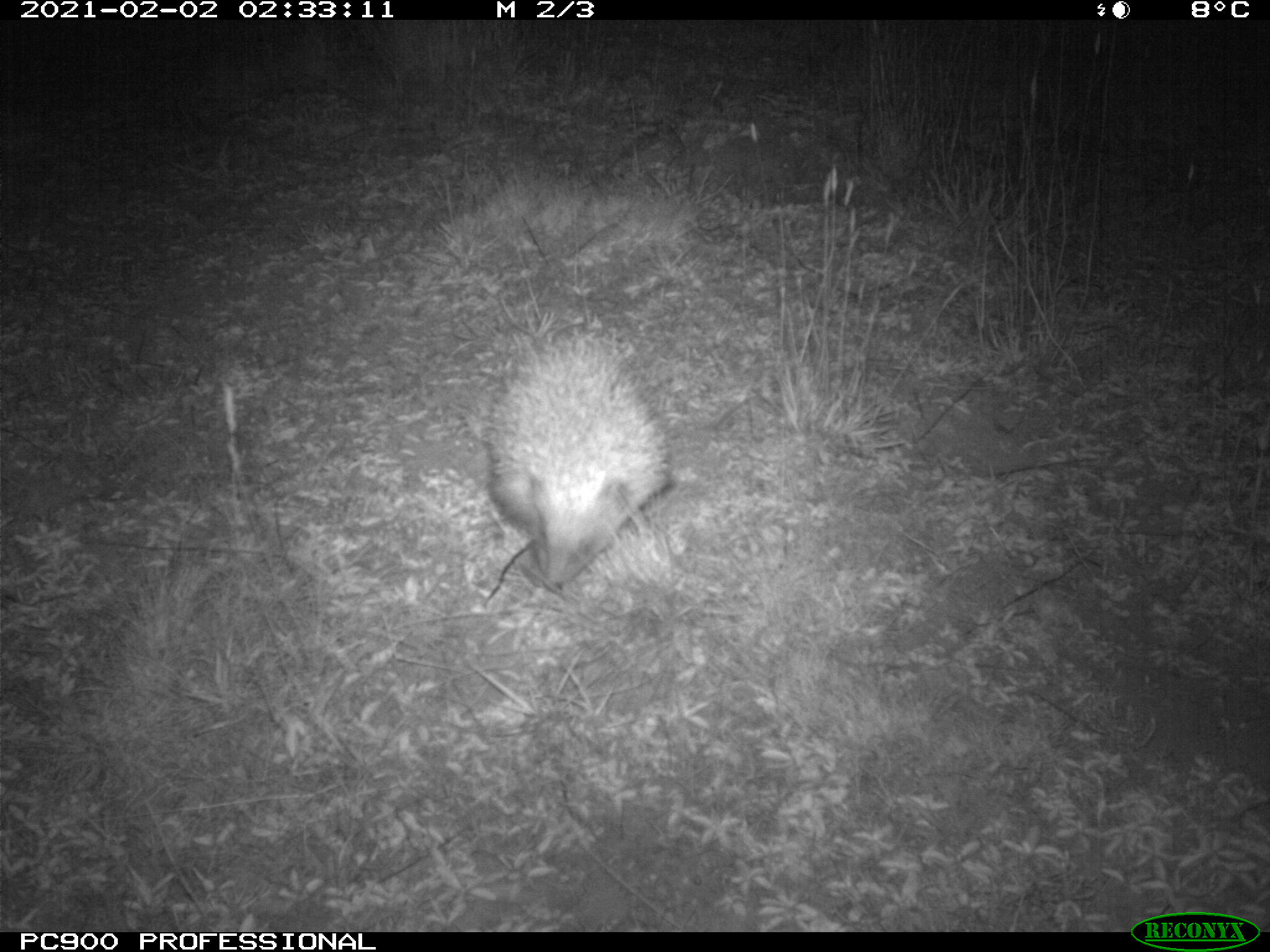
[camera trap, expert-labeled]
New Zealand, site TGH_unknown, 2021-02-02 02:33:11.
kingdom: Animalia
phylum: Chordata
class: Mammalia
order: Eulipotyphla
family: Erinaceidae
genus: Erinaceus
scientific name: Erinaceus europaeus europaeus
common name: european hedgehog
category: hedgehog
Hedgehog (european hedgehog) (Erinaceus europaeus europaeus).